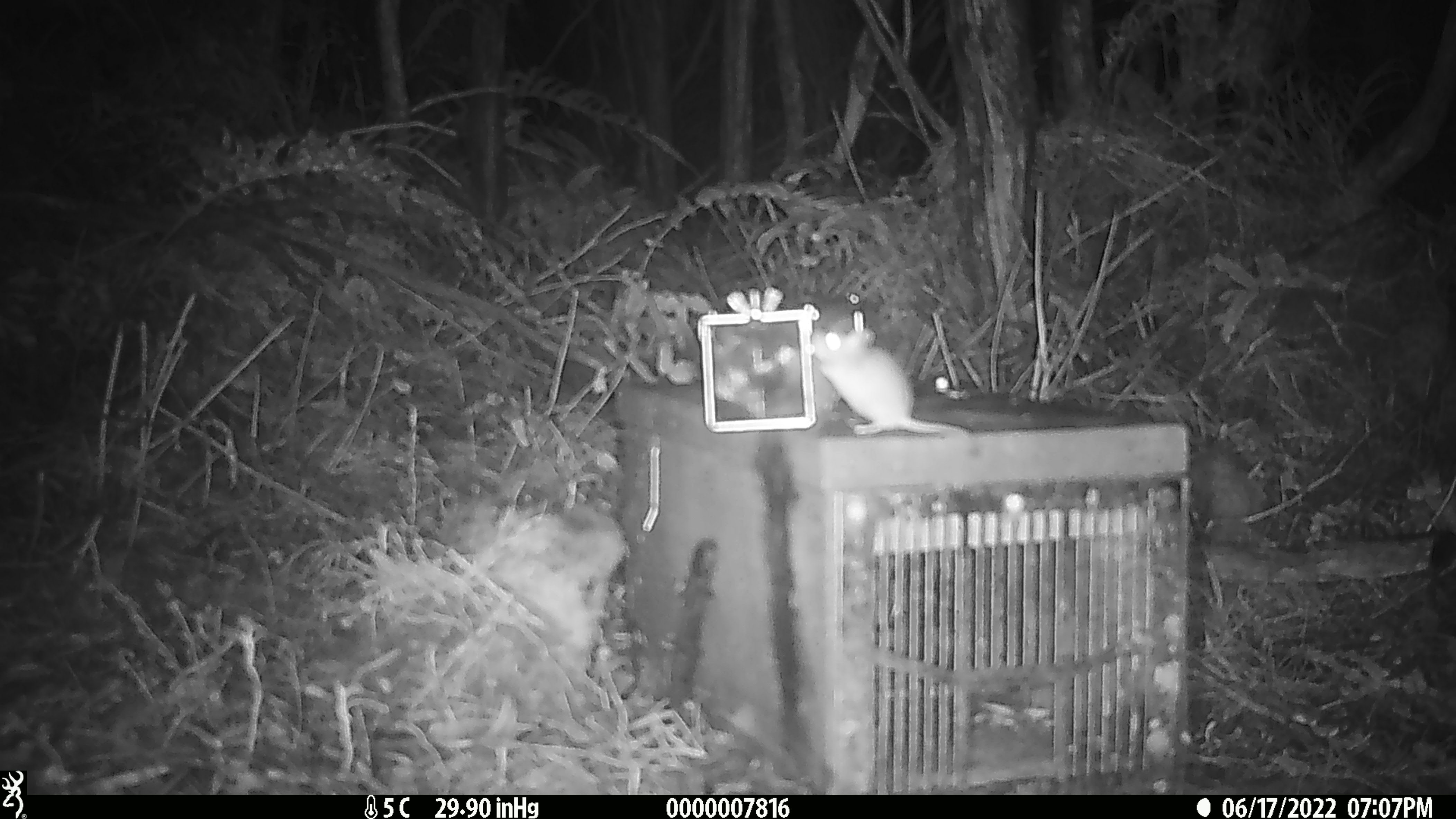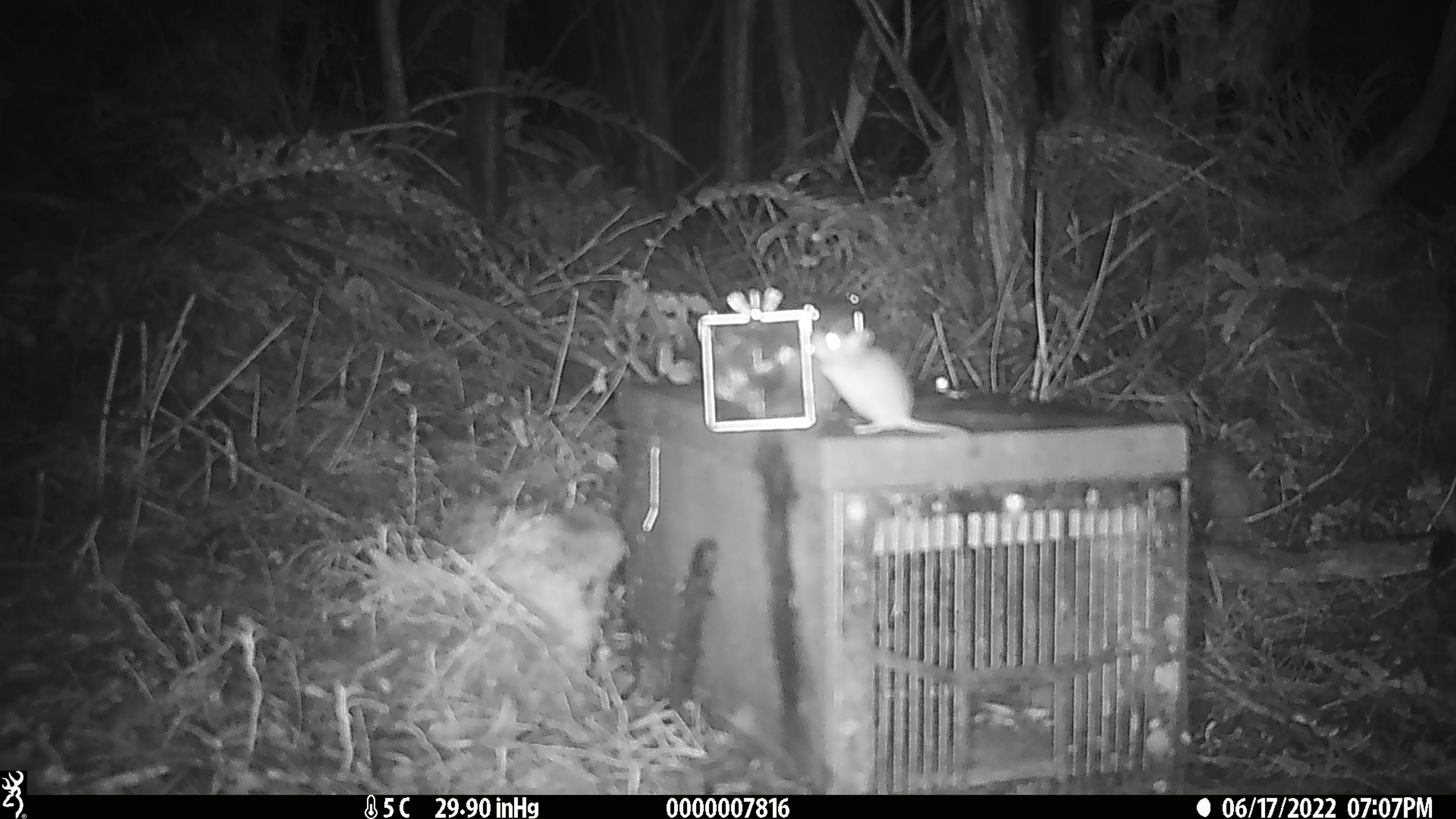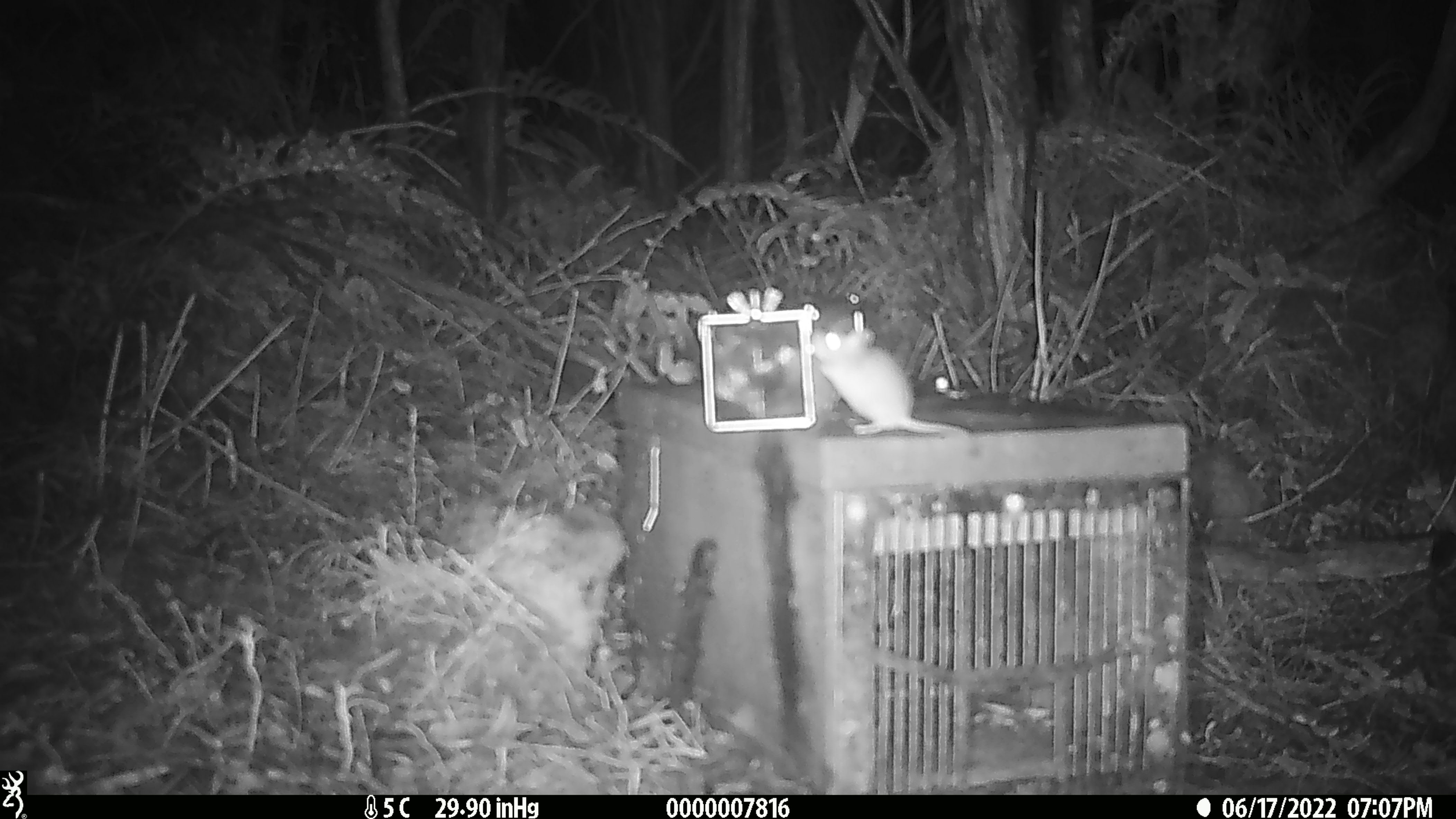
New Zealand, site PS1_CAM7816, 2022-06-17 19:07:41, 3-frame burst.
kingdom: Animalia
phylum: Chordata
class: Mammalia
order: Rodentia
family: Muridae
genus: Mus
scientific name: Mus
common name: mouse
Mouse (Mus).